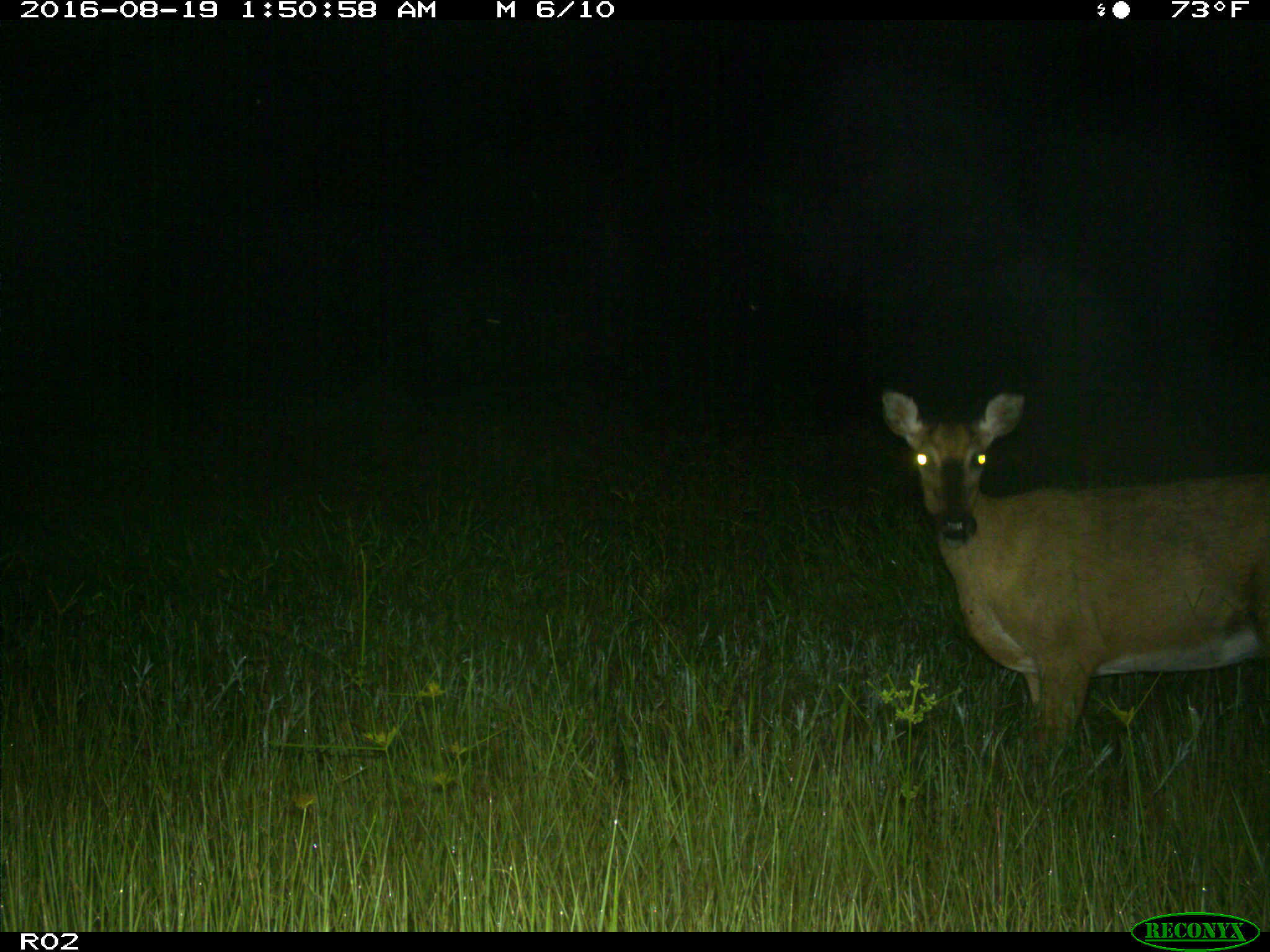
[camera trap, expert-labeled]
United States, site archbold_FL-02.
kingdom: Animalia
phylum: Chordata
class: Mammalia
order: Artiodactyla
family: Cervidae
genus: Odocoileus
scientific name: Odocoileus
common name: deer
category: unidentified deer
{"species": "unidentified deer (deer) (Odocoileus)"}